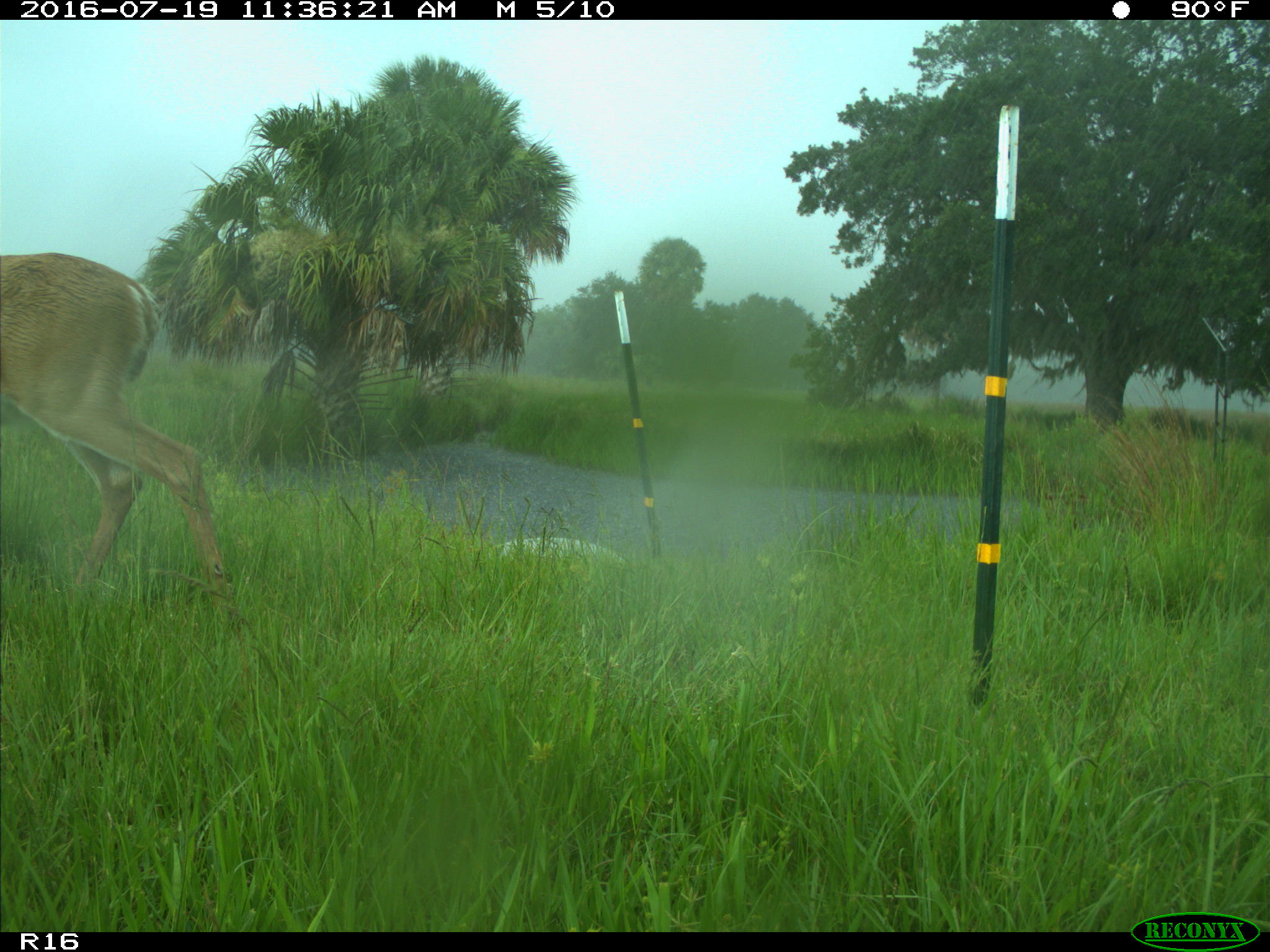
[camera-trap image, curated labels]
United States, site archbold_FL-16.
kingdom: Animalia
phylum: Chordata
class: Mammalia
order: Artiodactyla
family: Cervidae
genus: Odocoileus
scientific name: Odocoileus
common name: deer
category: unidentified deer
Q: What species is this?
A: Unidentified deer (deer) (Odocoileus).